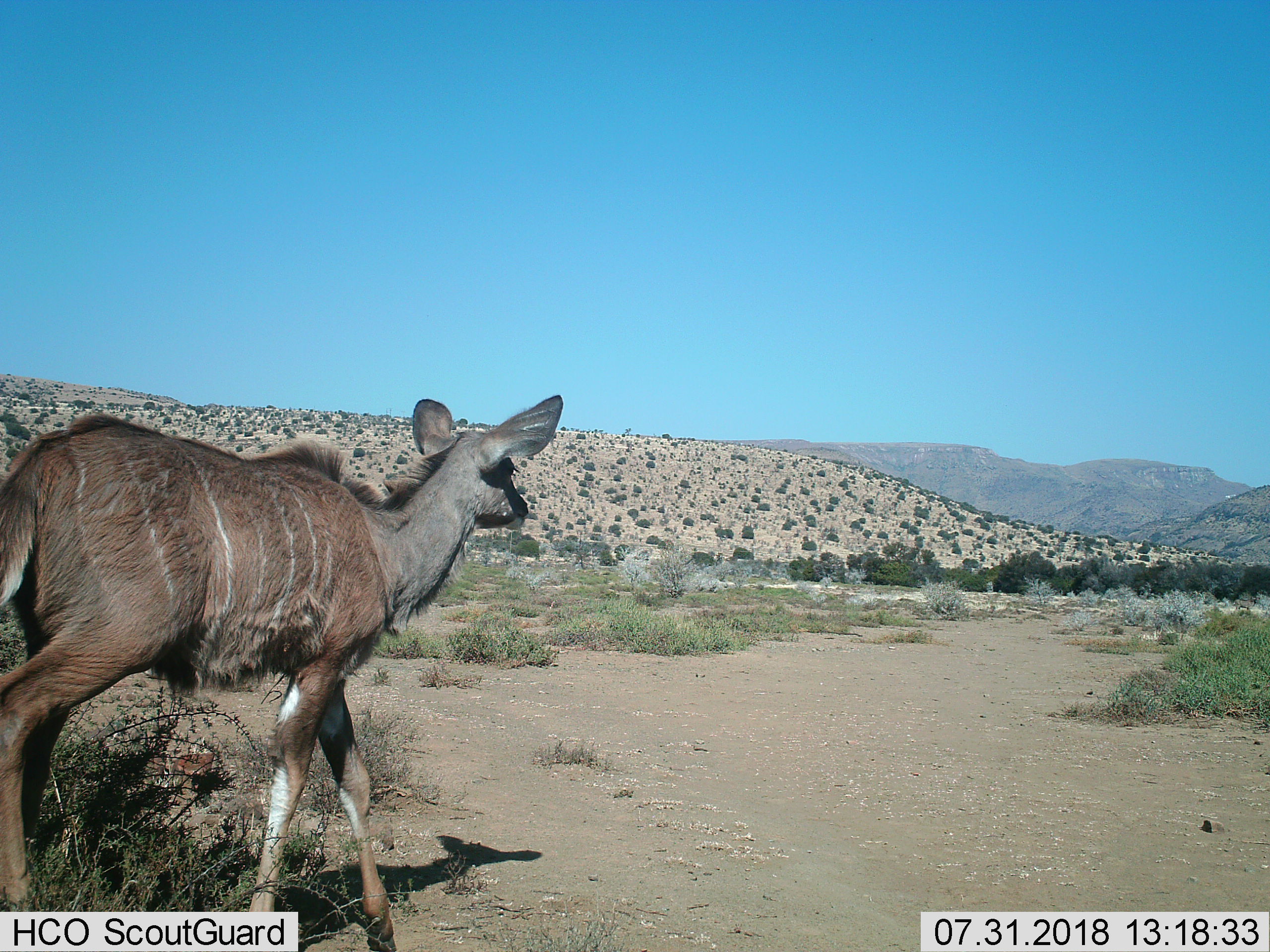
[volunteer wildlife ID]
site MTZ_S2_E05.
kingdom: Animalia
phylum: Chordata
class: Mammalia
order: Artiodactyla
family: Bovidae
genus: Tragelaphus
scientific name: Tragelaphus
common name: kudu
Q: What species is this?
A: Kudu (Tragelaphus).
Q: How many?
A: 1.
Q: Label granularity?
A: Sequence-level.